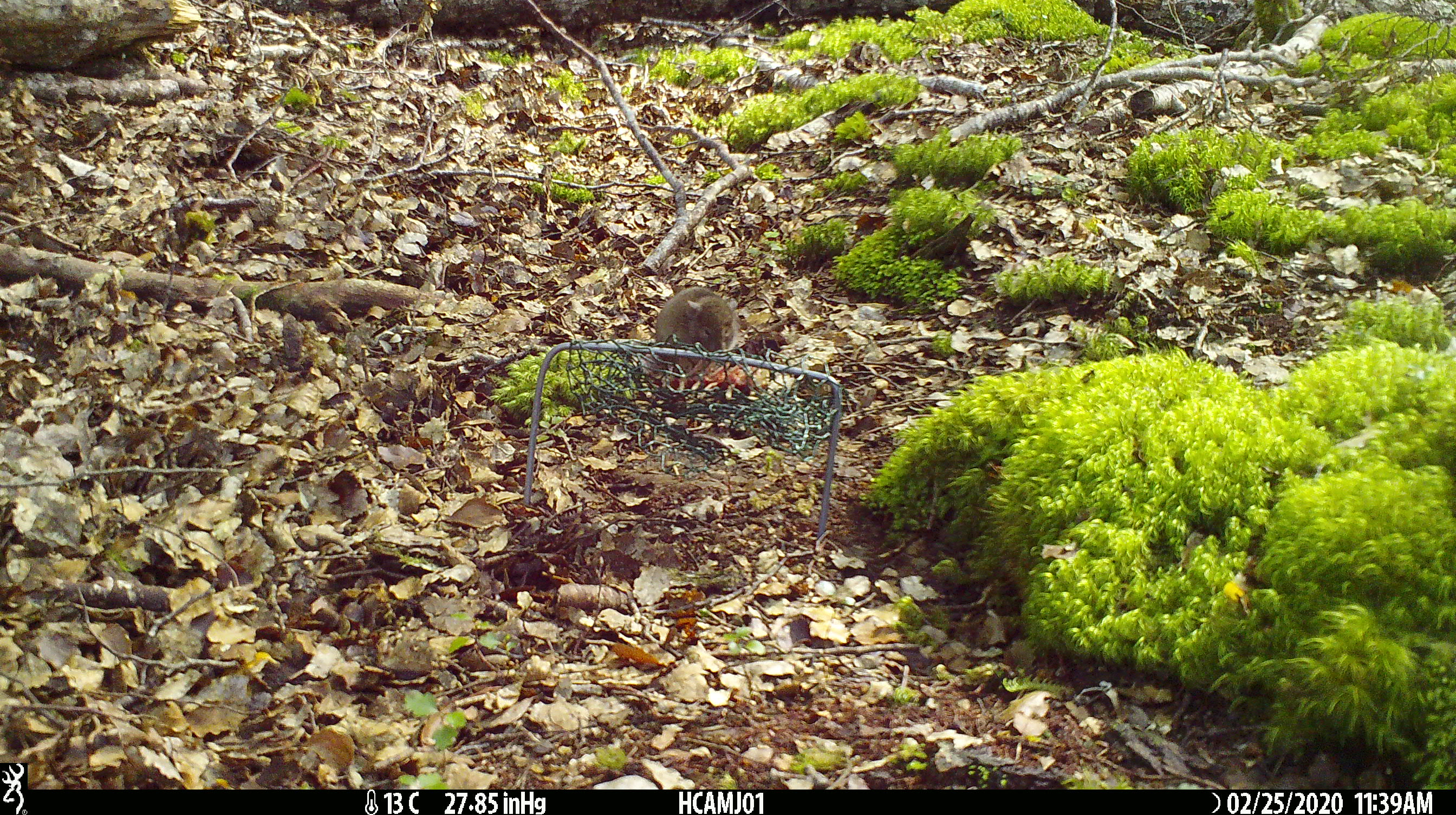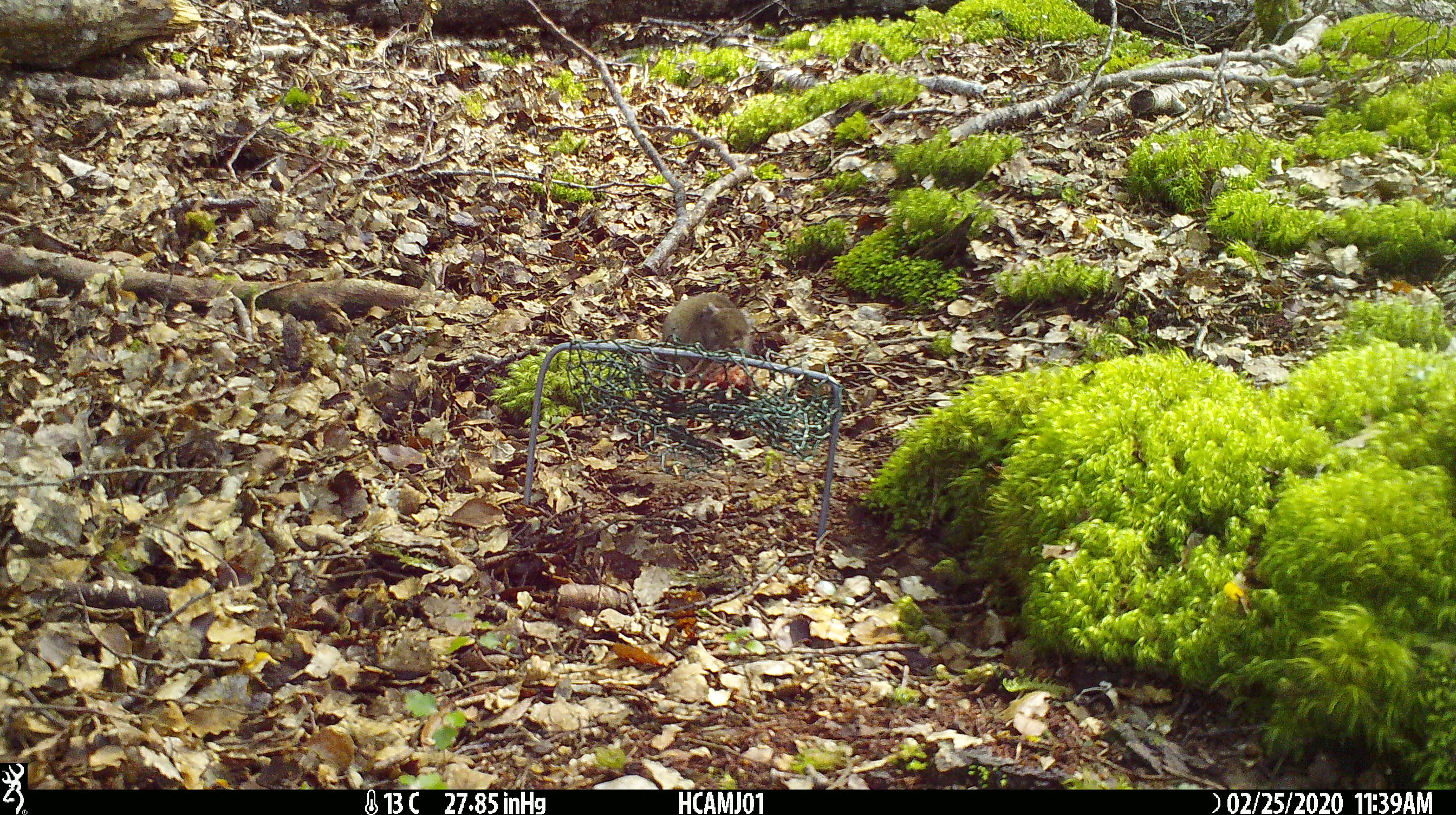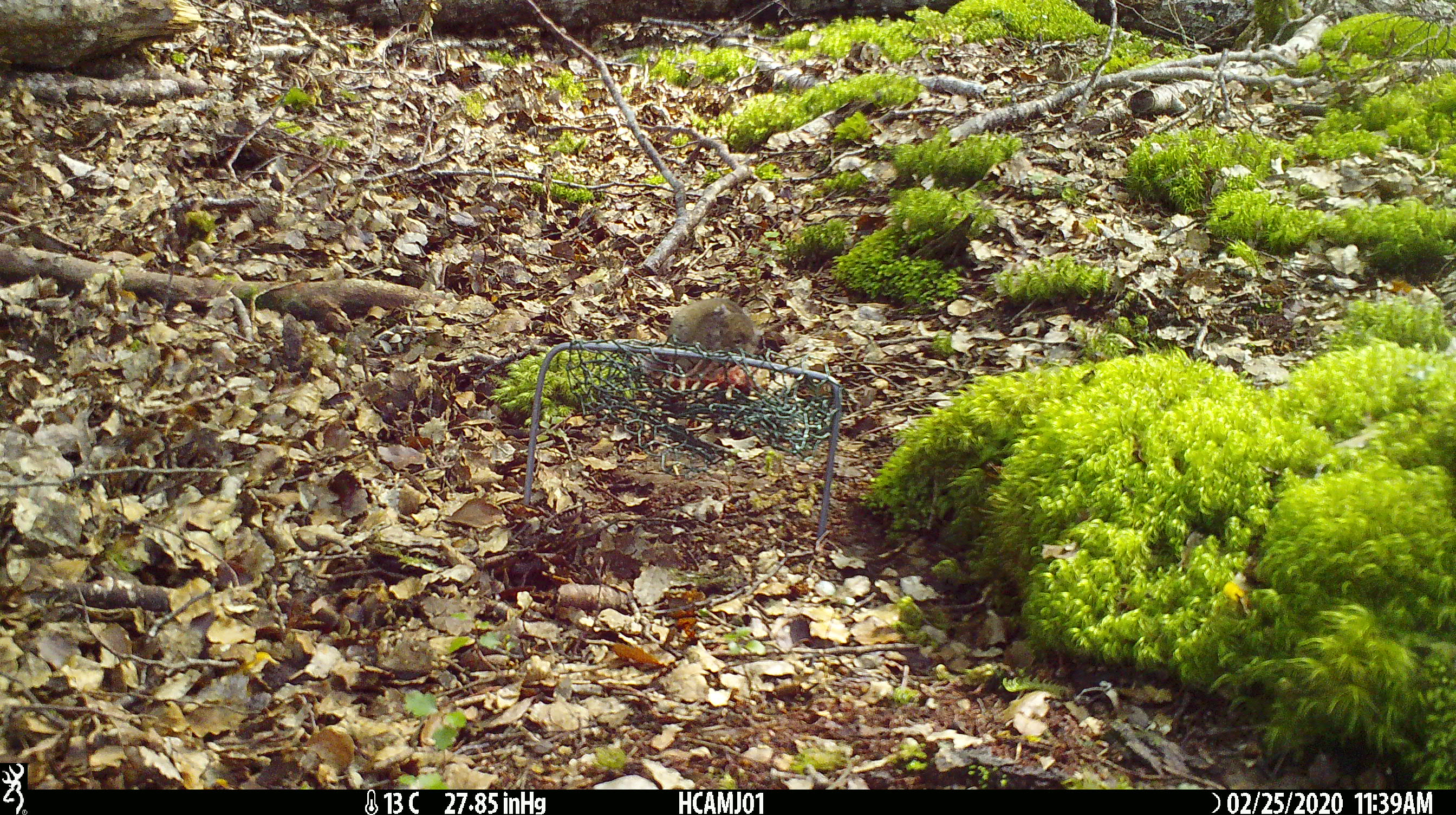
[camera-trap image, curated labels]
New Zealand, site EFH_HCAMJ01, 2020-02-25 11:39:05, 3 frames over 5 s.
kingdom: Animalia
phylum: Chordata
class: Mammalia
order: Rodentia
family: Muridae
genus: Mus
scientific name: Mus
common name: mouse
Mouse (Mus).